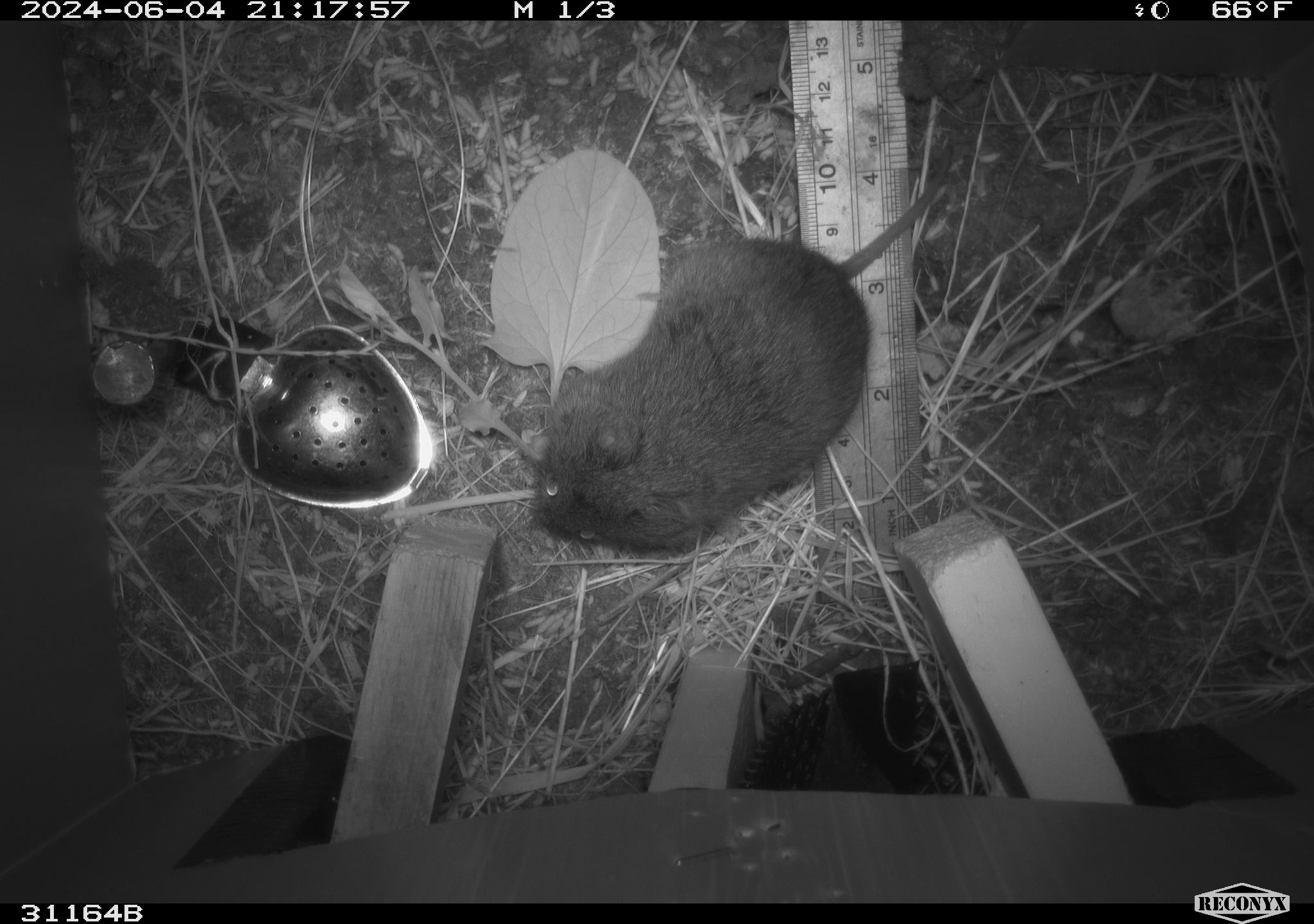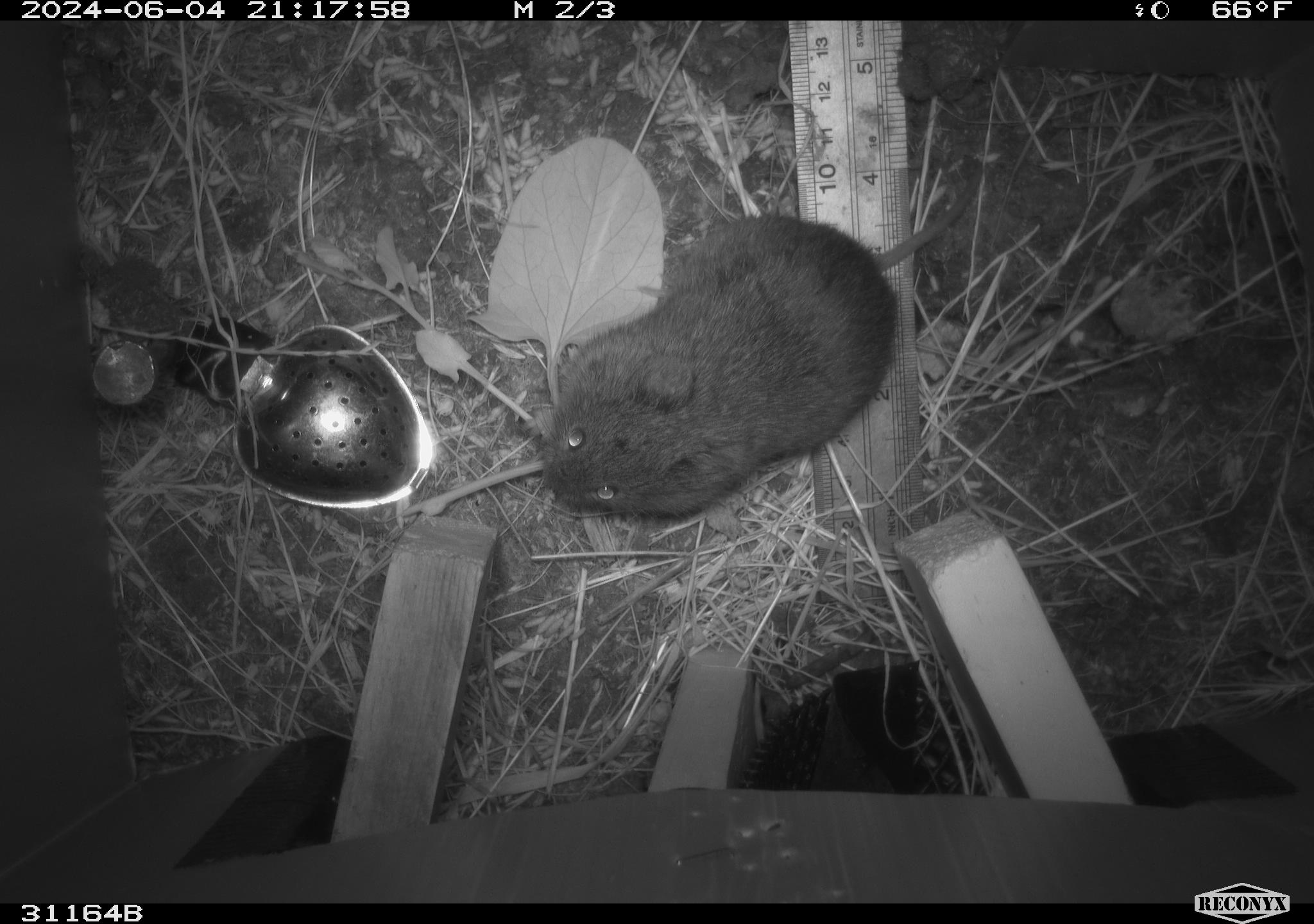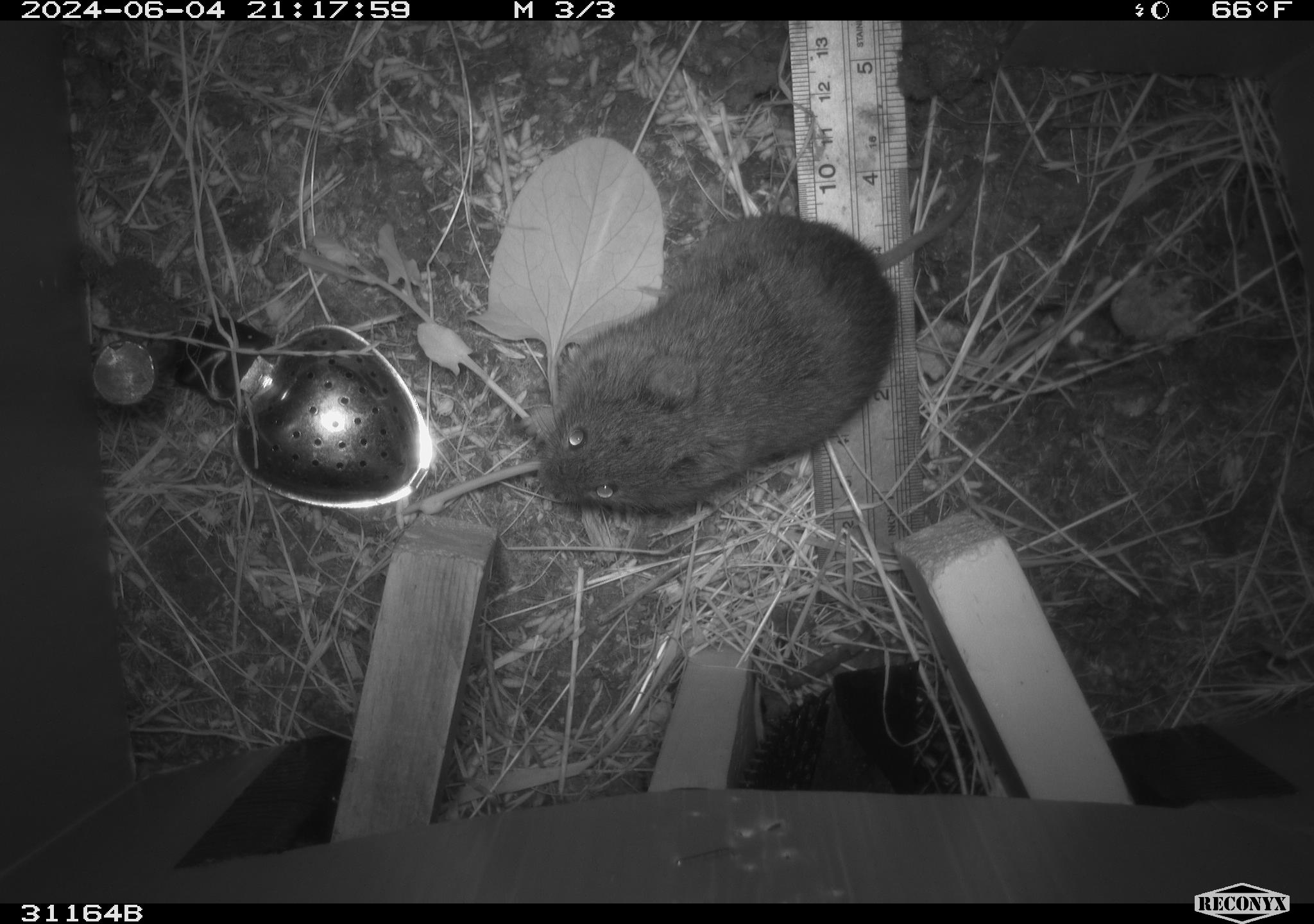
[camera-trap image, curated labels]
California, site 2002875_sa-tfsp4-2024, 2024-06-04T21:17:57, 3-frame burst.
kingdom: Animalia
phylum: Chordata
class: Mammalia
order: Rodentia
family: Cricetidae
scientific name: Arvicolinae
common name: voles, lemmings, and muskrats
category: arvicolinae subfamily